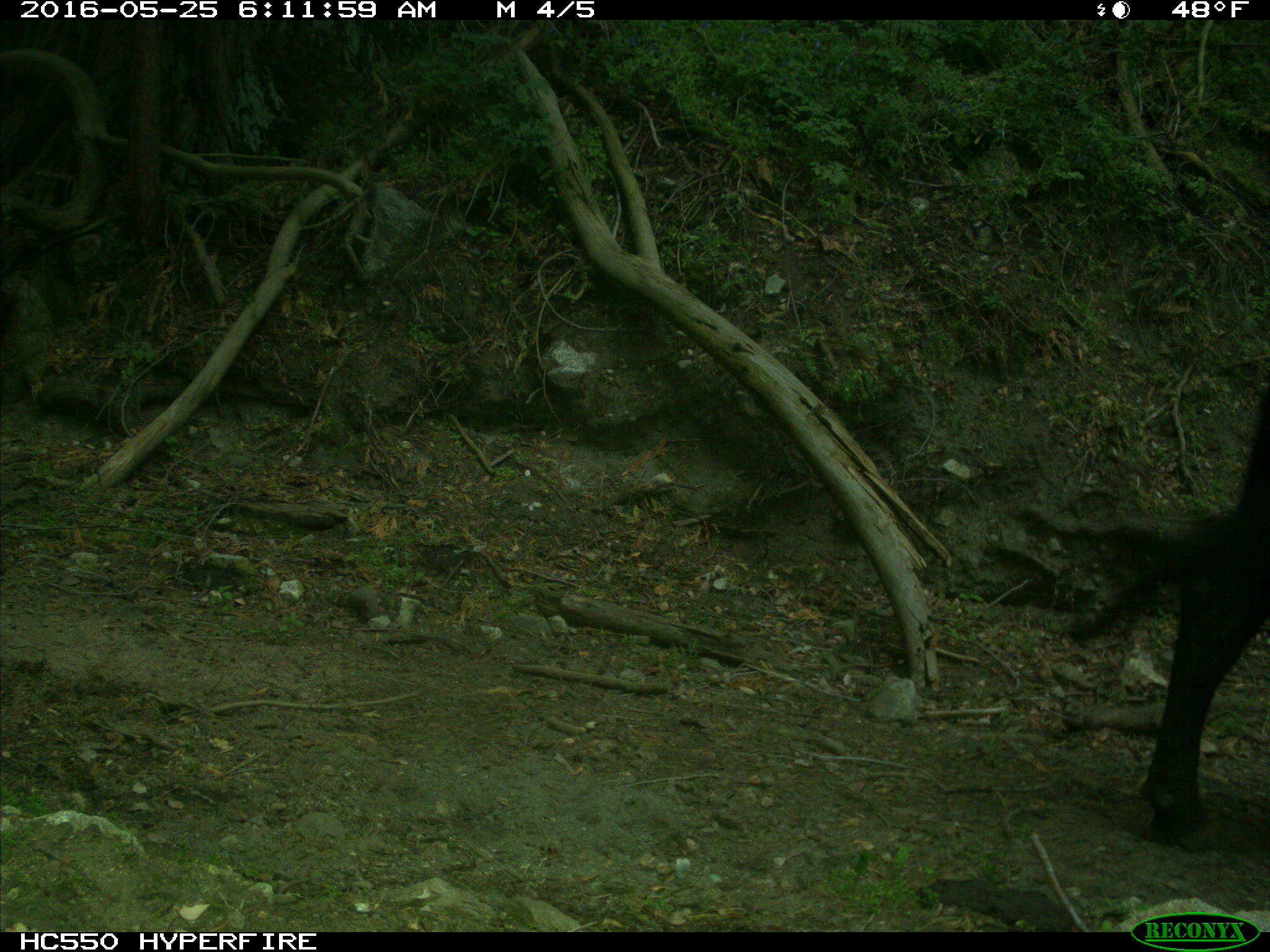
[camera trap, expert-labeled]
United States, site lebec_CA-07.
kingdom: Animalia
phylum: Chordata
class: Mammalia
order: Artiodactyla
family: Bovidae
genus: Bos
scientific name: Bos taurus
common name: domestic cow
Bos taurus (domestic cow).